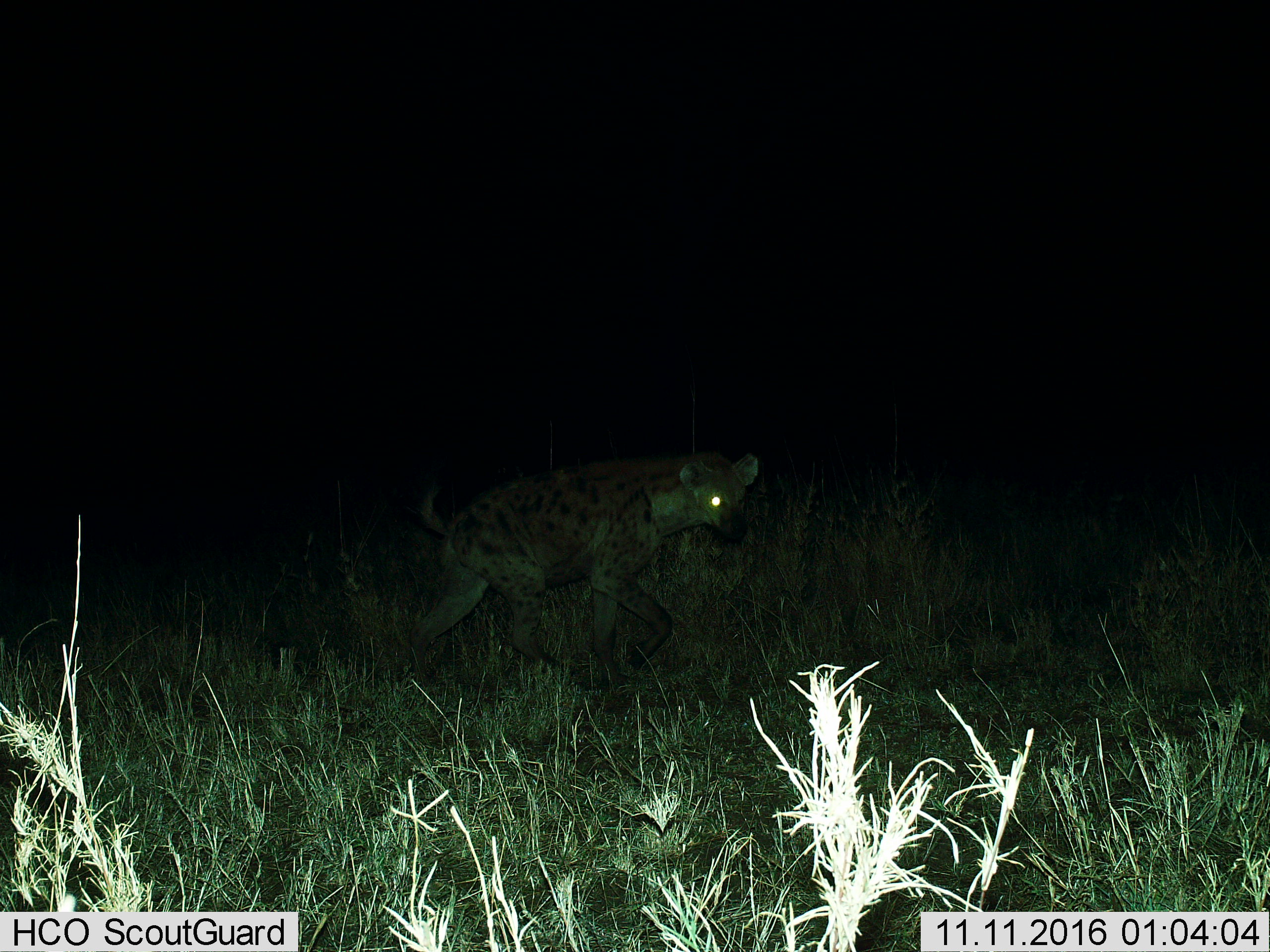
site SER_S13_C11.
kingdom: Animalia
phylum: Chordata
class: Mammalia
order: Carnivora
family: Hyaenidae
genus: Crocuta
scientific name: Crocuta crocuta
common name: spotted hyena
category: hyenaspotted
Hyenaspotted (spotted hyena) (Crocuta crocuta), count 1. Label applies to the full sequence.